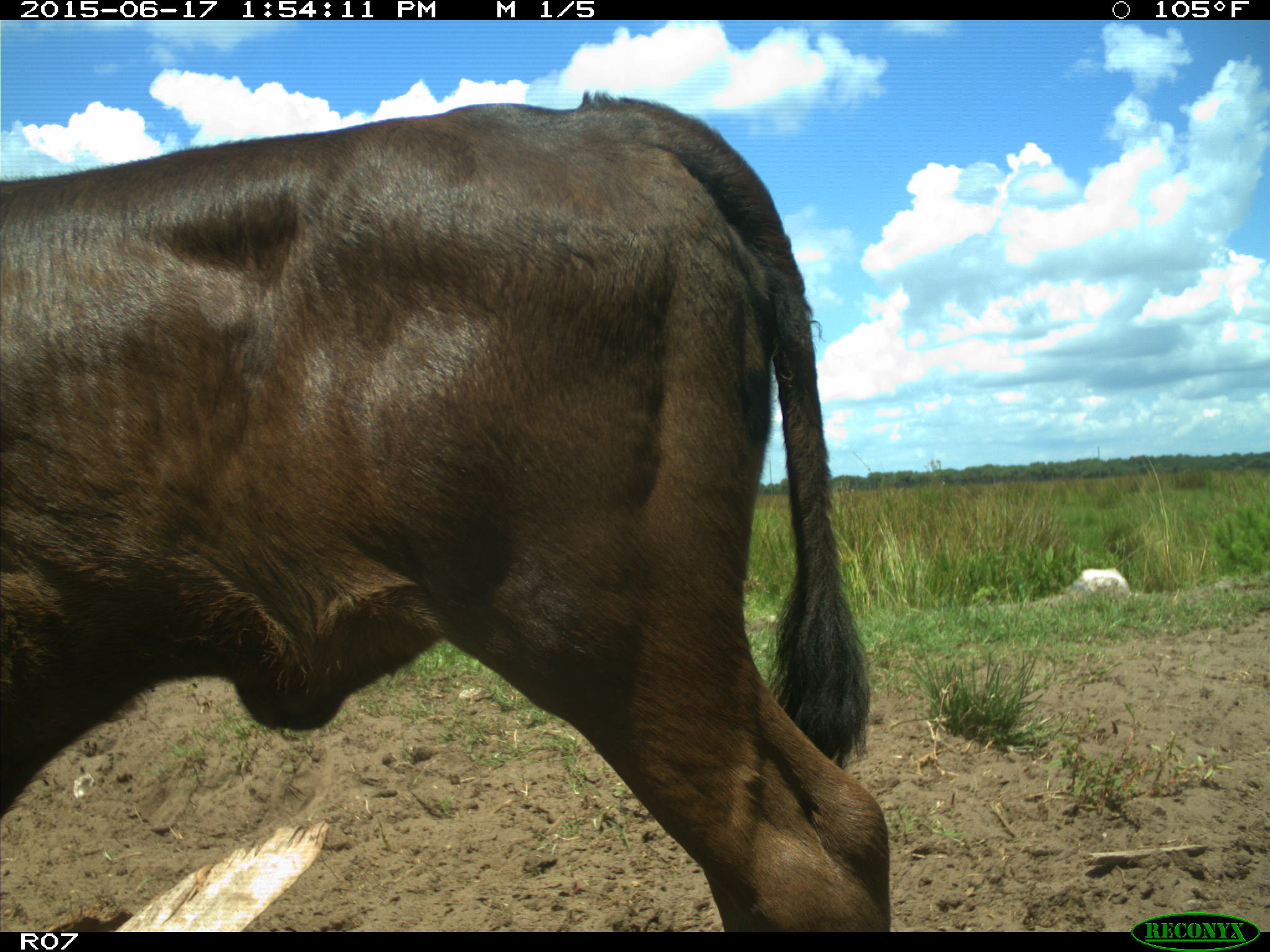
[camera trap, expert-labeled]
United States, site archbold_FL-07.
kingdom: Animalia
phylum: Chordata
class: Mammalia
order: Artiodactyla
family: Bovidae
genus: Bos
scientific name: Bos taurus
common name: domestic cow